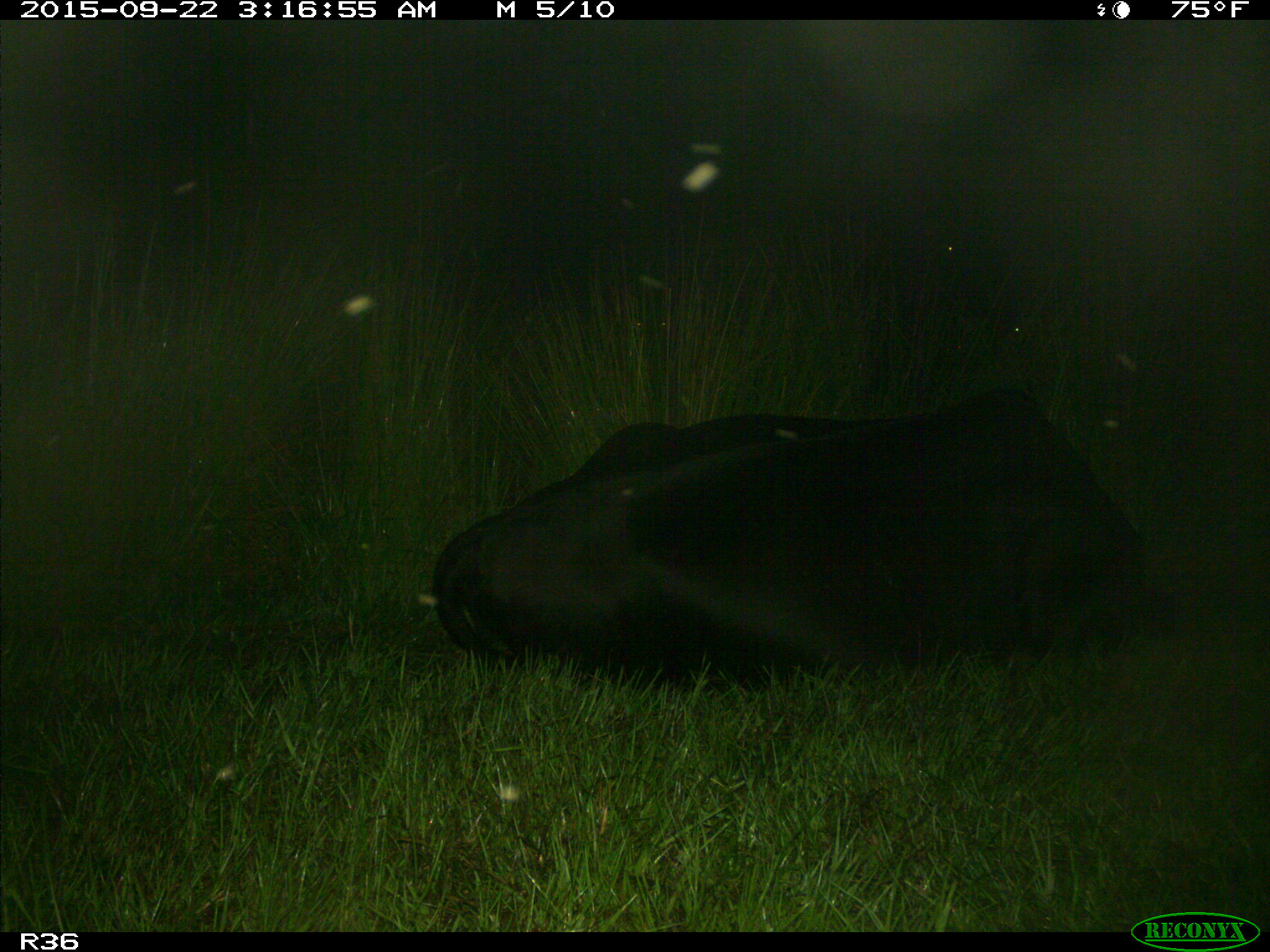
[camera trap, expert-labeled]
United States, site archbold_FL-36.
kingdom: Animalia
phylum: Chordata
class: Mammalia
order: Artiodactyla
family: Bovidae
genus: Bos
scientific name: Bos taurus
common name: domestic cow